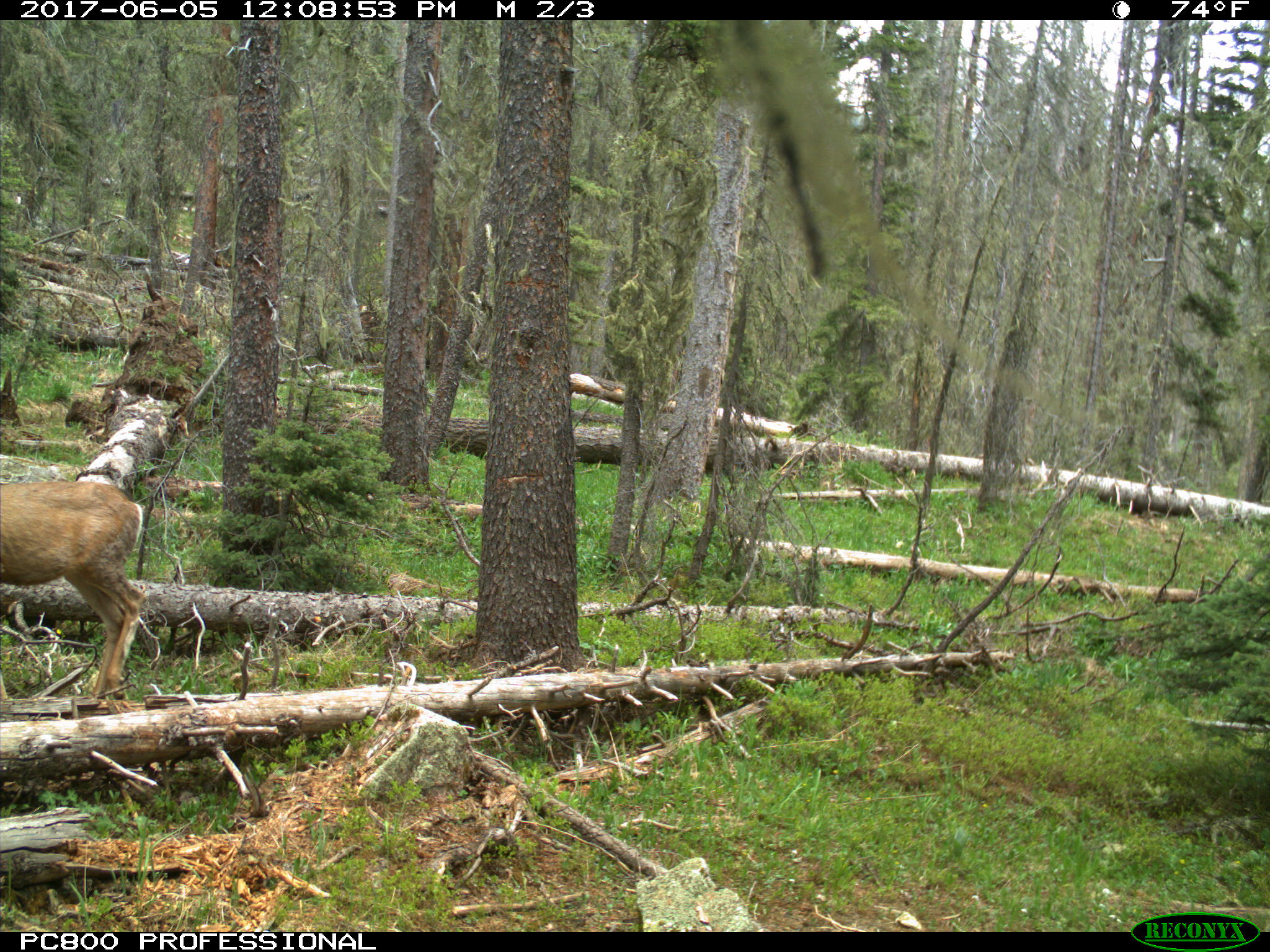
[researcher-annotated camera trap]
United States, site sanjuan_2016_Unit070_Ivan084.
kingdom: Animalia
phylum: Chordata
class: Mammalia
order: Artiodactyla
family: Cervidae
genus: Odocoileus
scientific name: Odocoileus hemionus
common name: mule deer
Odocoileus hemionus (mule deer).